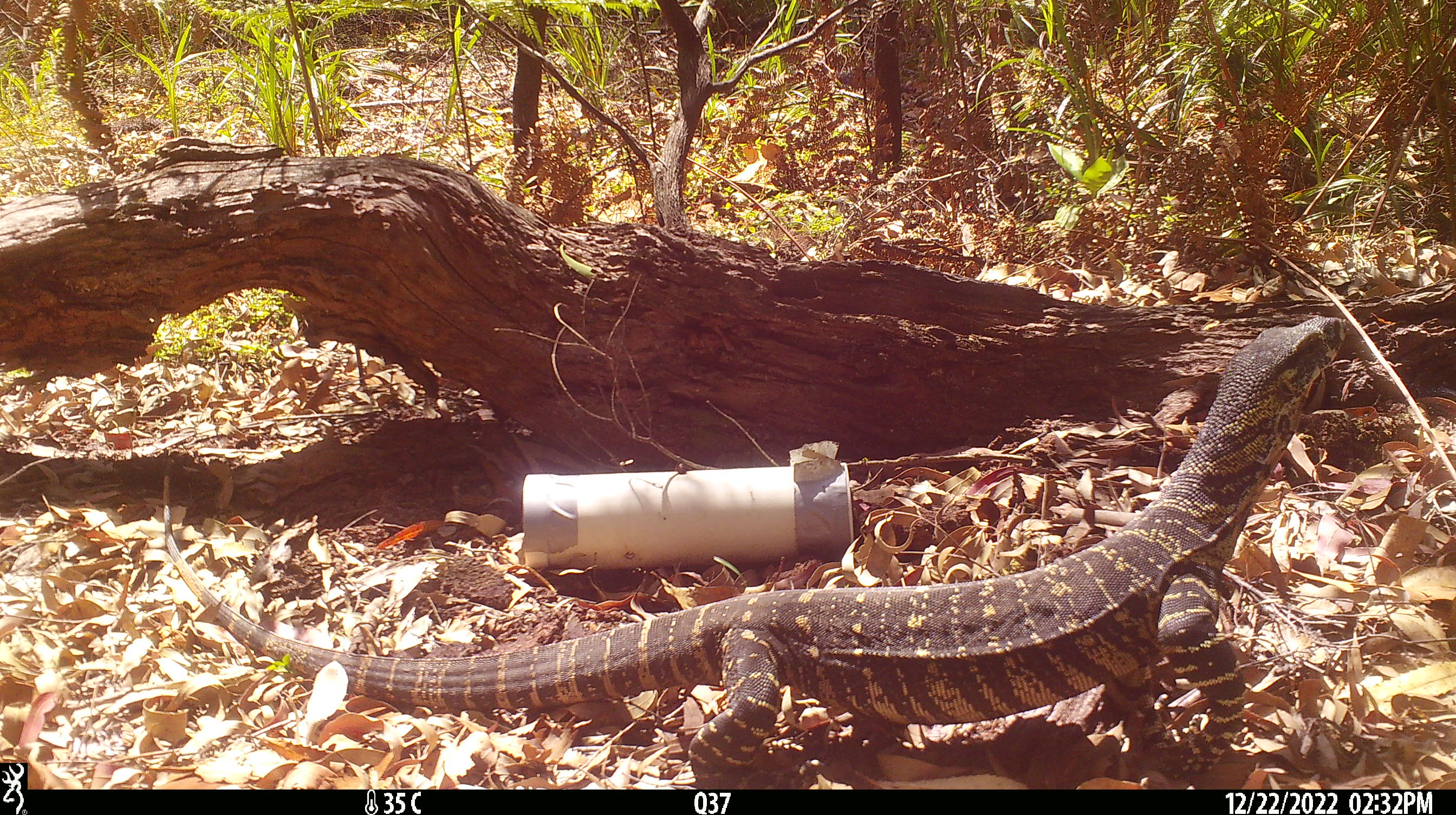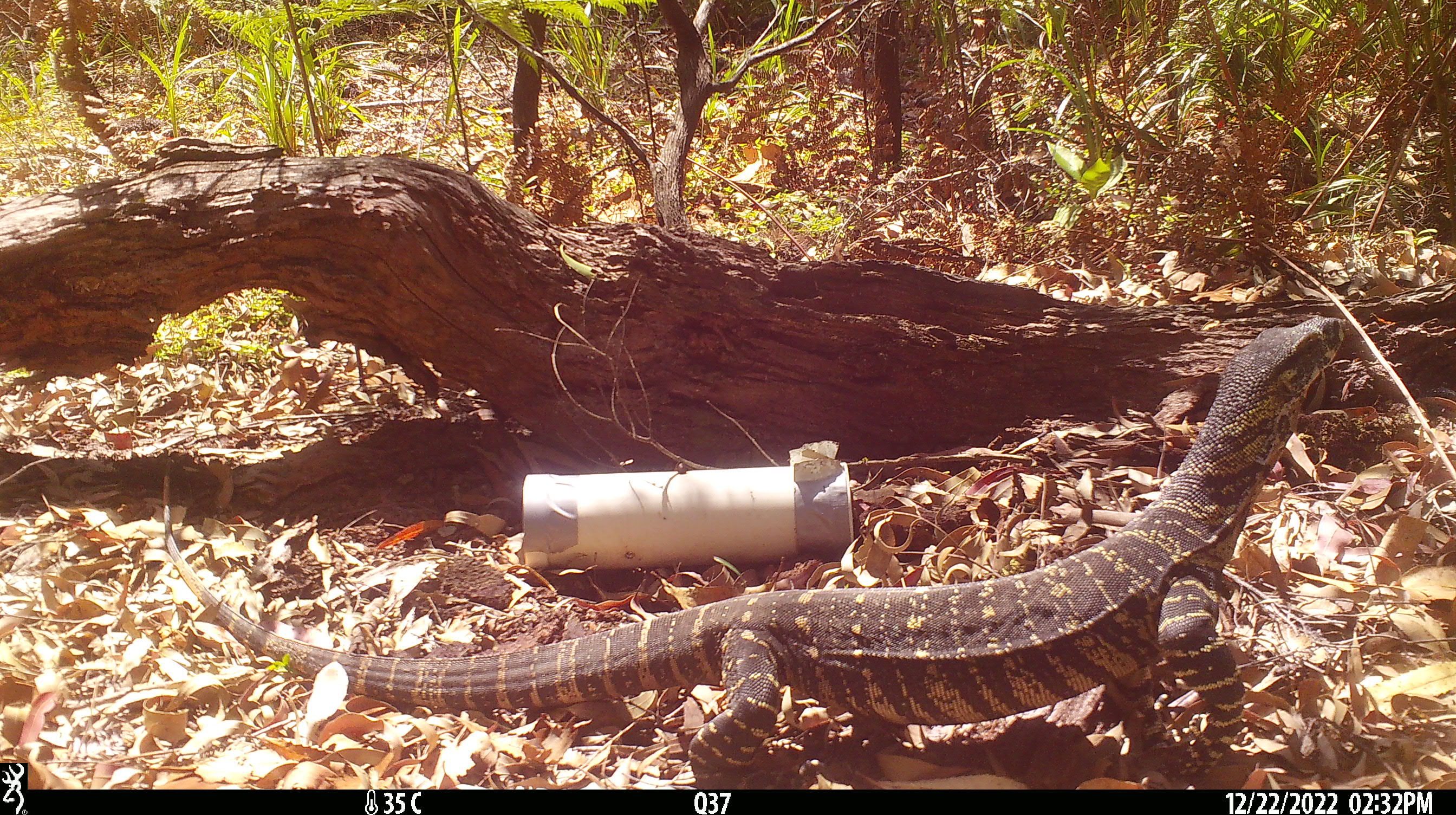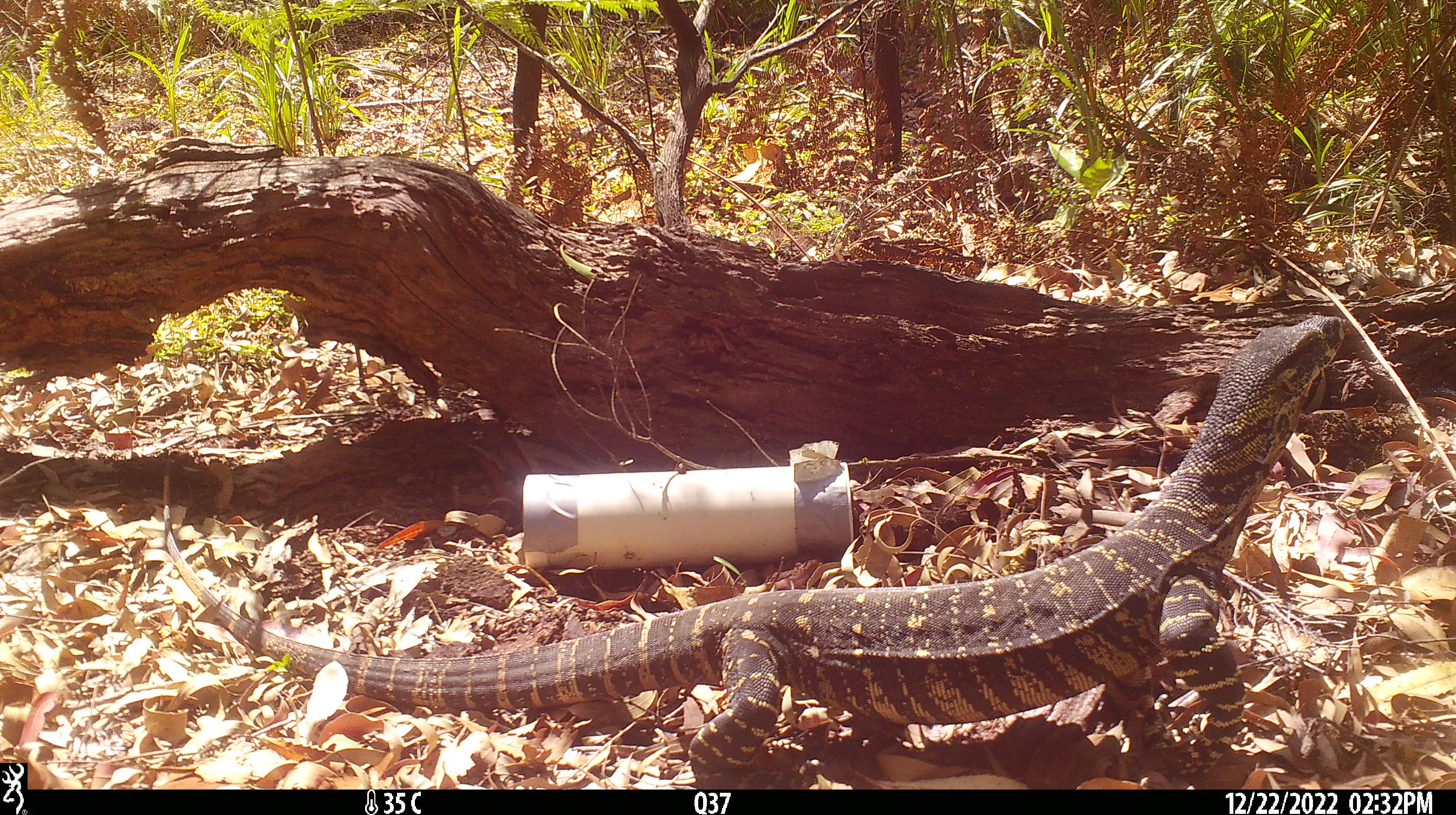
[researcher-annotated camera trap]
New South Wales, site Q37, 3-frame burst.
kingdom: Animalia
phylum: Chordata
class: Reptilia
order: Squamata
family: Varanidae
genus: Varanus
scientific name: Varanus varius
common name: lace monitor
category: goanna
Goanna (lace monitor) (Varanus varius).